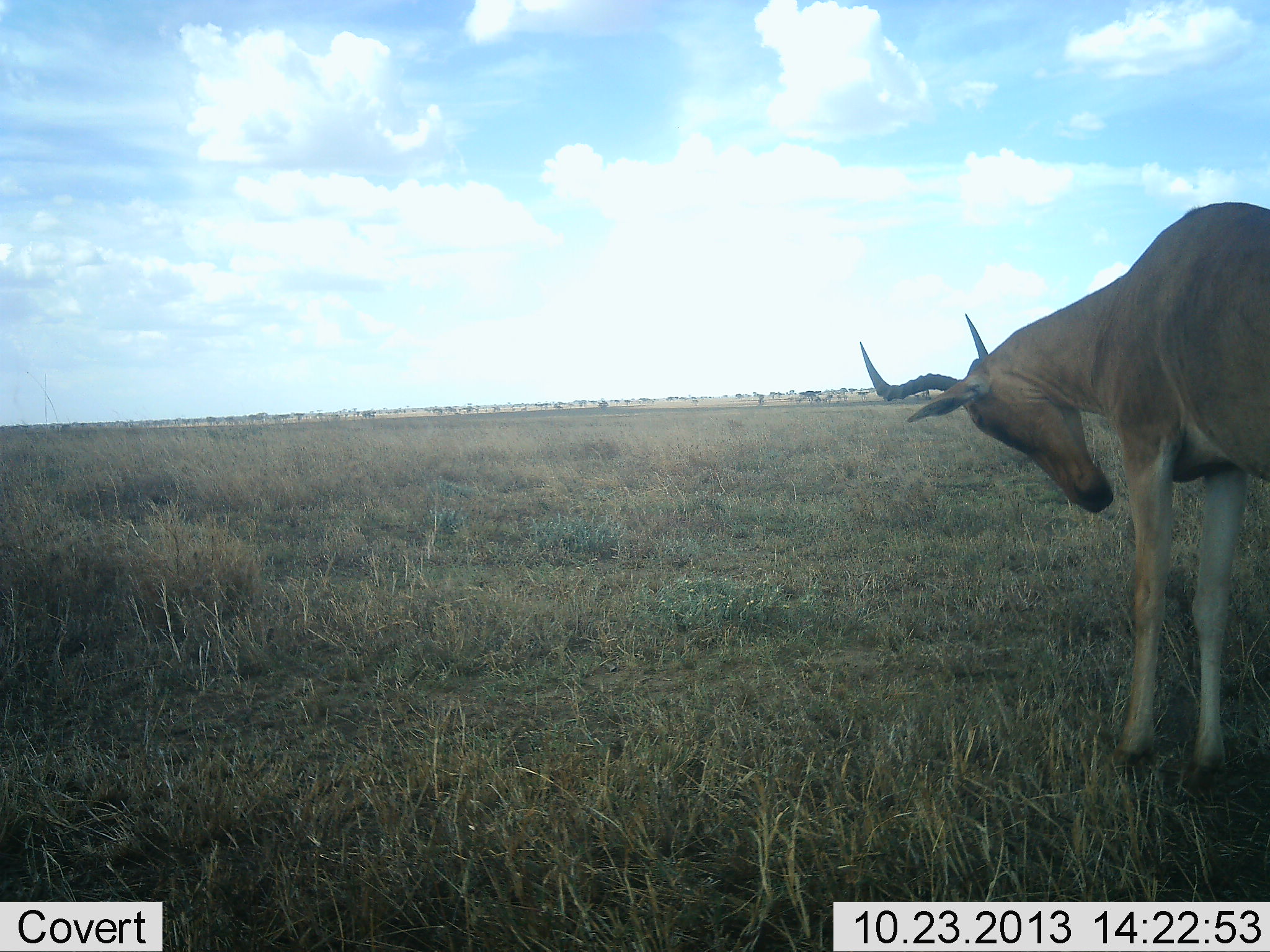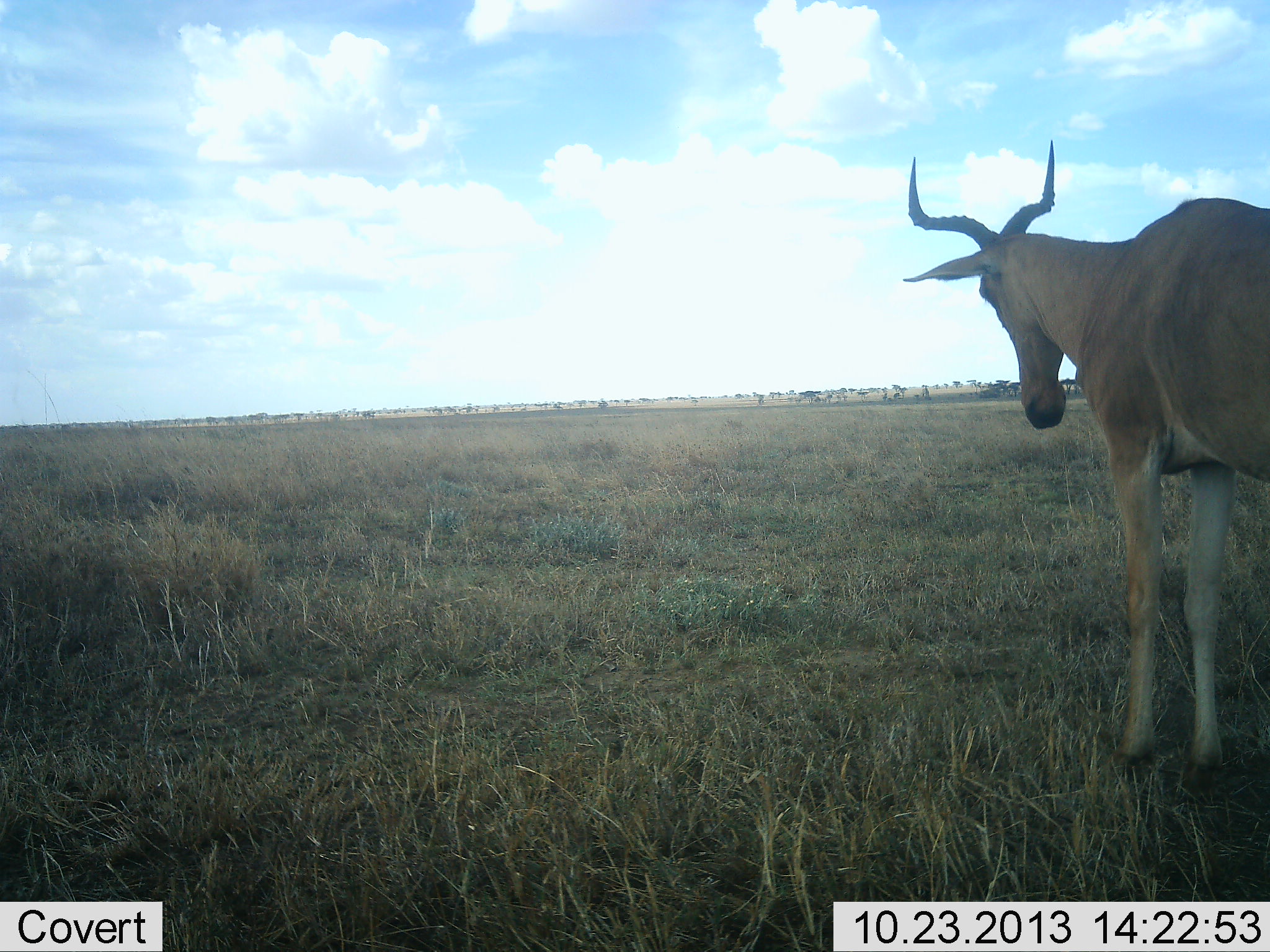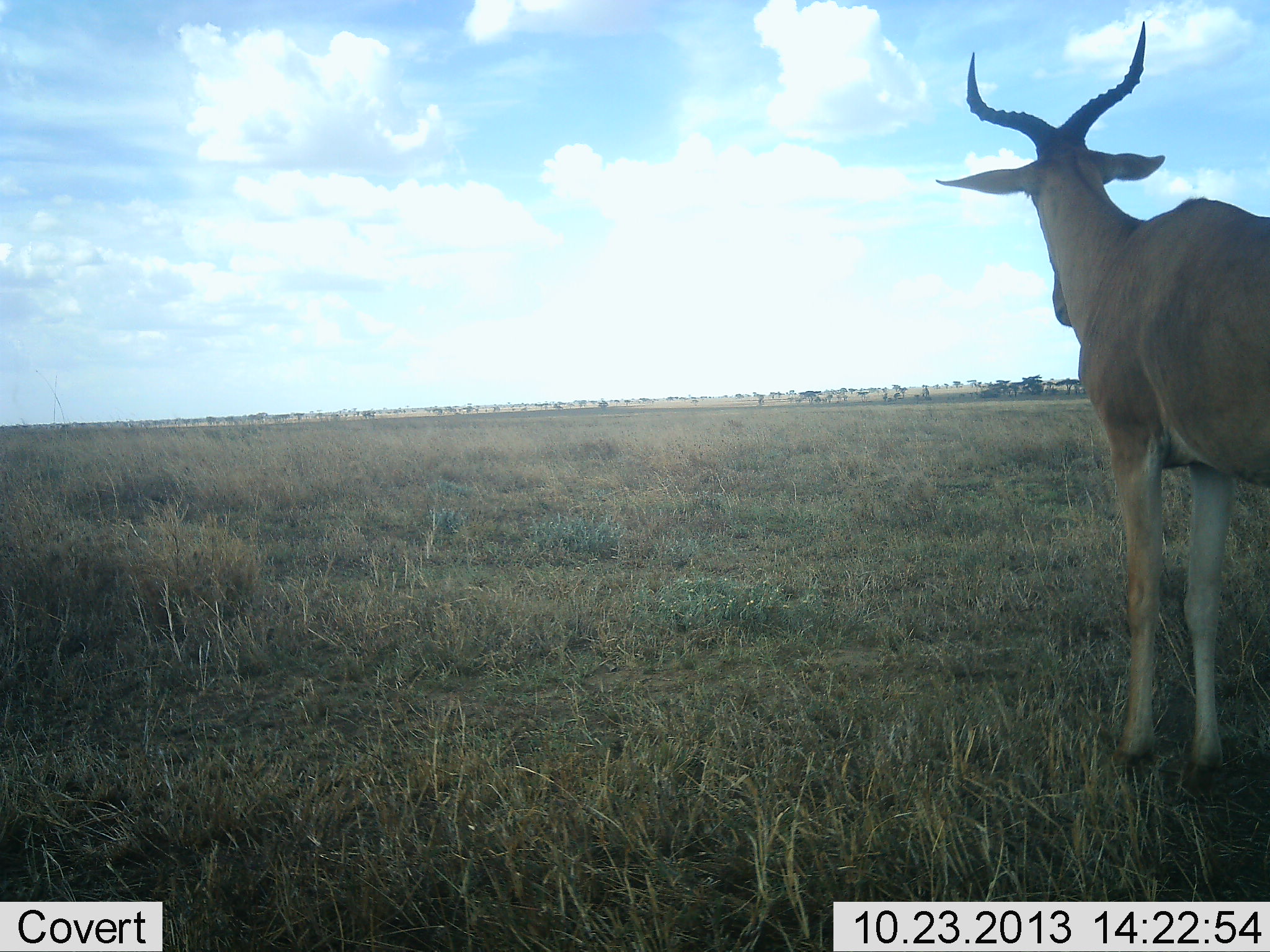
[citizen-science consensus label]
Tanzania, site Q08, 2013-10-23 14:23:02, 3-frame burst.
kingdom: Animalia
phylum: Chordata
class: Mammalia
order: Artiodactyla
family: Bovidae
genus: Alcelaphus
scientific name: Alcelaphus buselaphus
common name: hartebeest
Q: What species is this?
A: Hartebeest (Alcelaphus buselaphus).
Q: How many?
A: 1.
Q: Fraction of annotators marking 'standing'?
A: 92%.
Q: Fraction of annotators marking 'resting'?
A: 4%.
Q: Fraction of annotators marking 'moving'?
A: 8%.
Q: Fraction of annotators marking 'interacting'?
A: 0%.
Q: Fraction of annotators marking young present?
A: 0%.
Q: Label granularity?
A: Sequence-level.